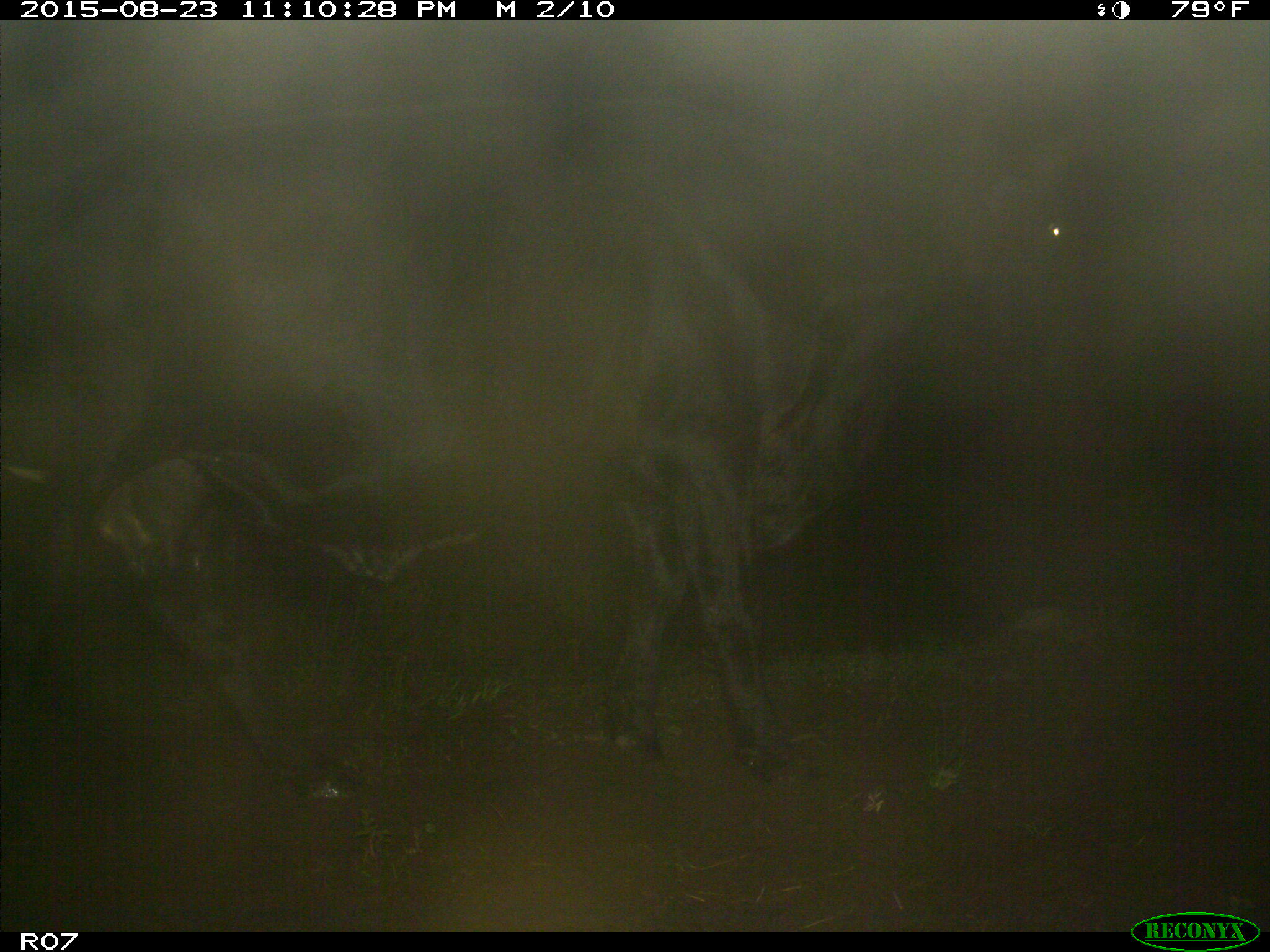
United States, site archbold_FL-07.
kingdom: Animalia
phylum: Chordata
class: Mammalia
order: Artiodactyla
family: Bovidae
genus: Bos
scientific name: Bos taurus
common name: domestic cow